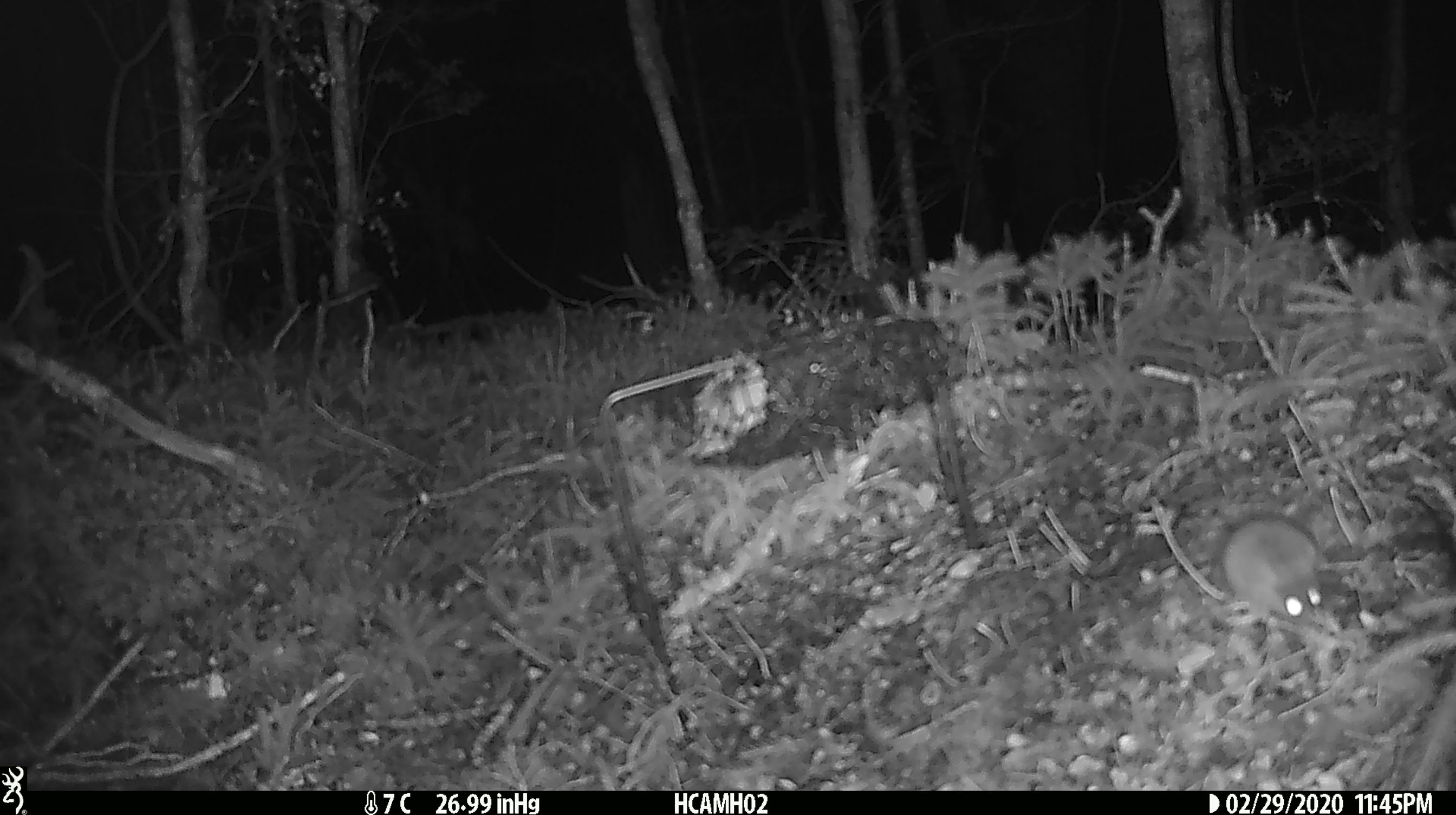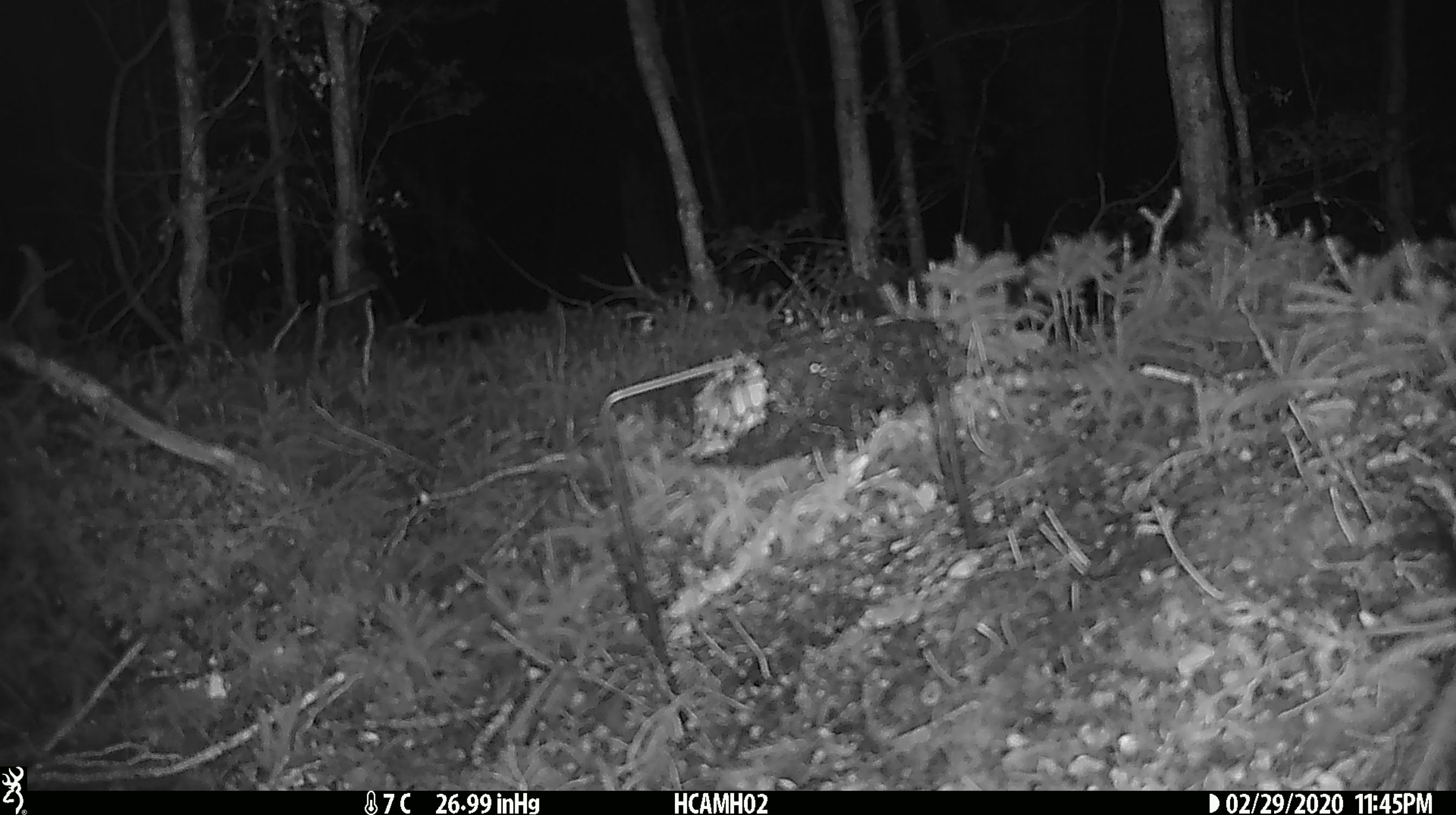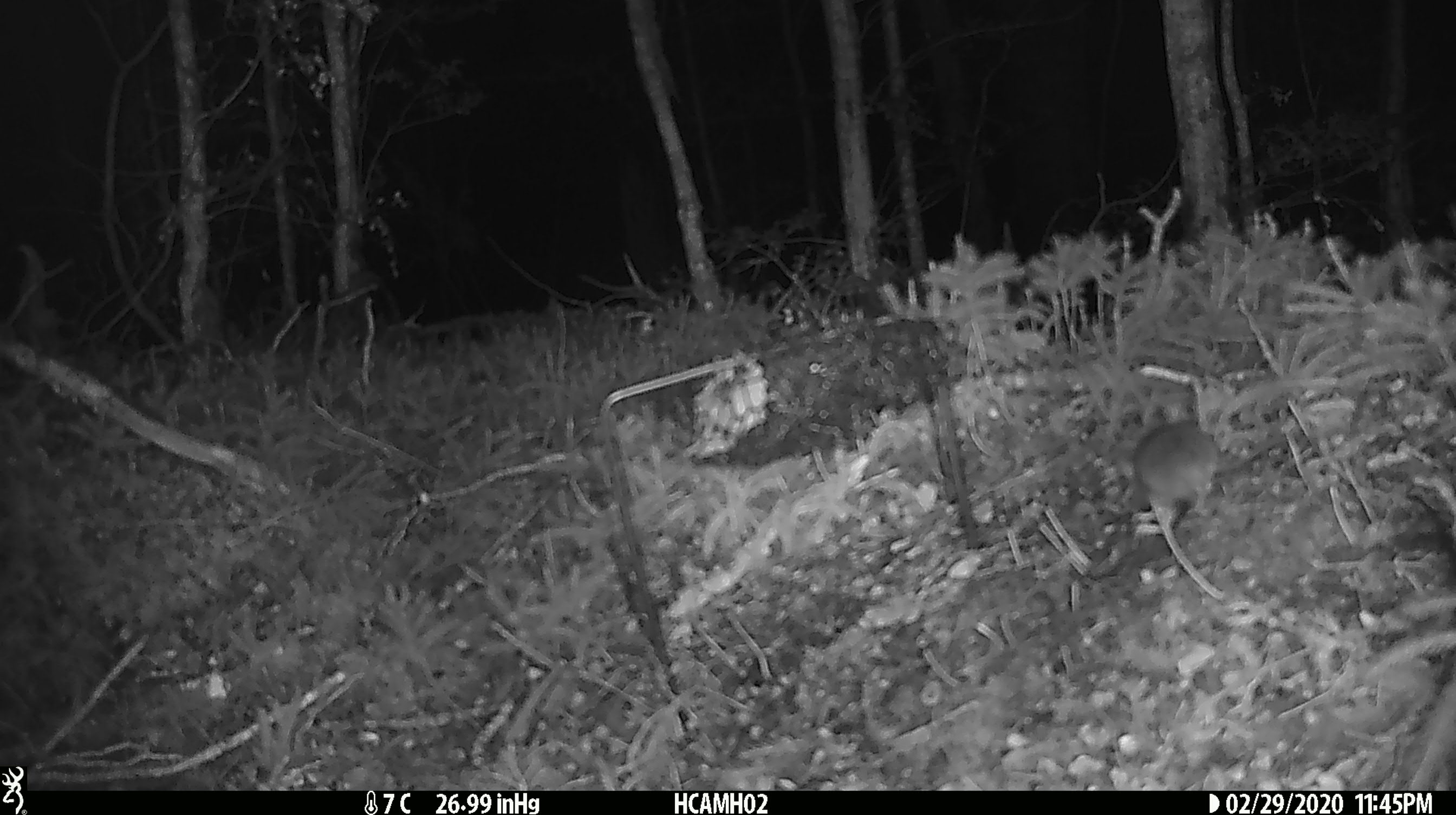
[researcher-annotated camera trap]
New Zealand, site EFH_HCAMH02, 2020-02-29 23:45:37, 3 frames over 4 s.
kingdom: Animalia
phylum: Chordata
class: Mammalia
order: Rodentia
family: Muridae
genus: Mus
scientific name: Mus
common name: mouse